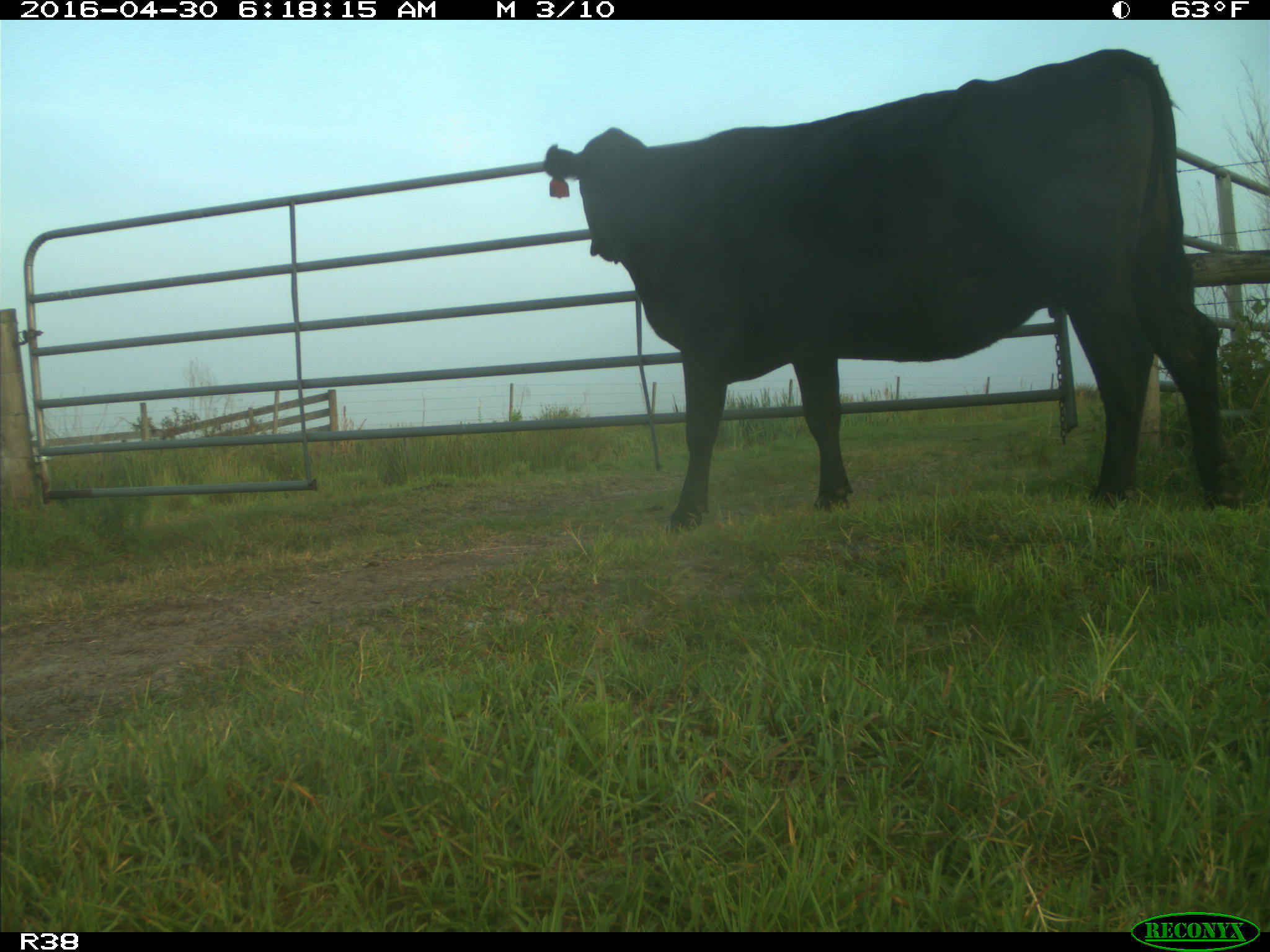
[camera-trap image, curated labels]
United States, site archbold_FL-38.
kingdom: Animalia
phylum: Chordata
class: Mammalia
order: Artiodactyla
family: Bovidae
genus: Bos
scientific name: Bos taurus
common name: domestic cow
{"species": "Bos taurus (domestic cow)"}